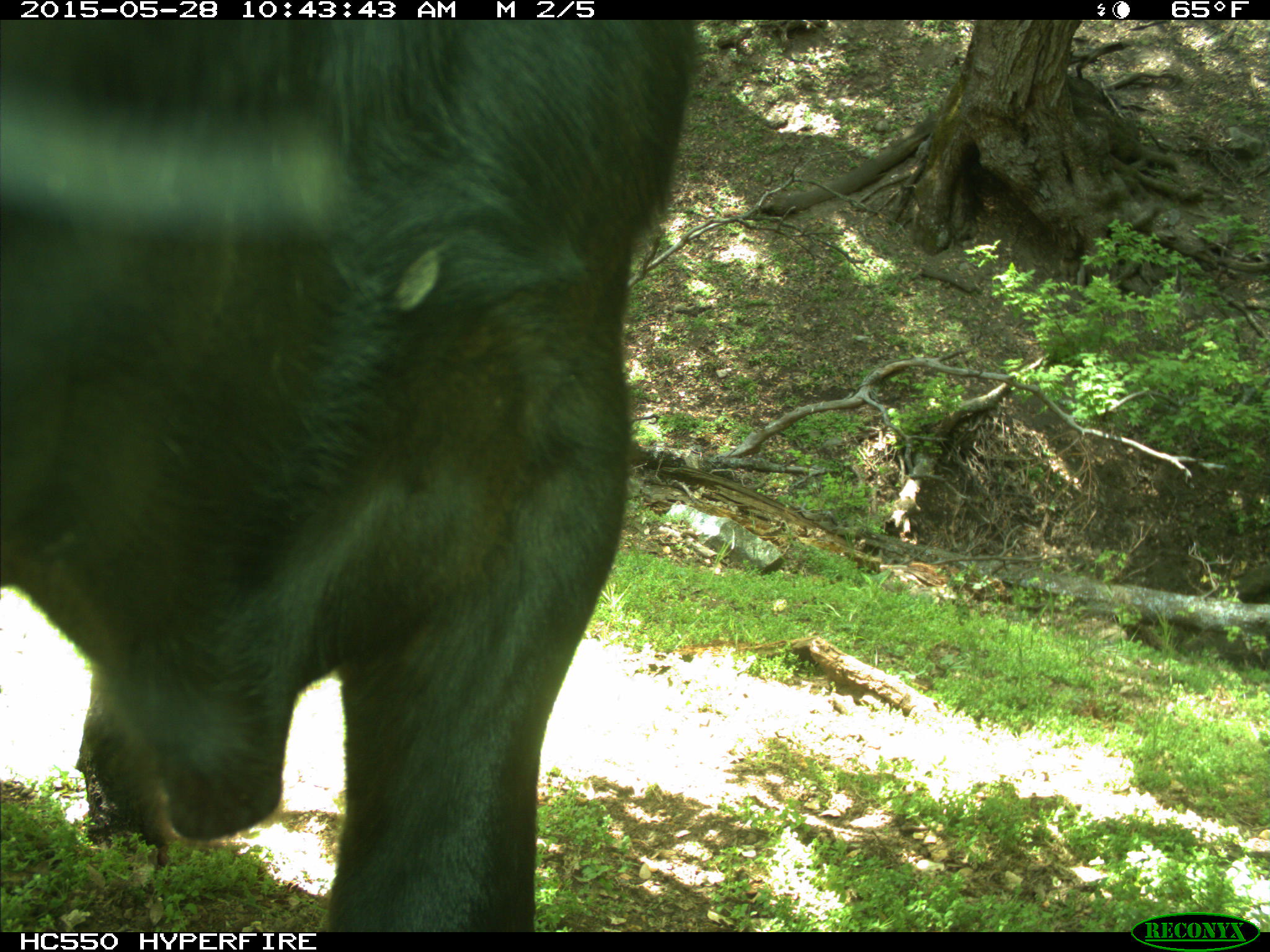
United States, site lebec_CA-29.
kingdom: Animalia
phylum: Chordata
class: Mammalia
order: Artiodactyla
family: Bovidae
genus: Bos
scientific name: Bos taurus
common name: domestic cow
Bos taurus (domestic cow).